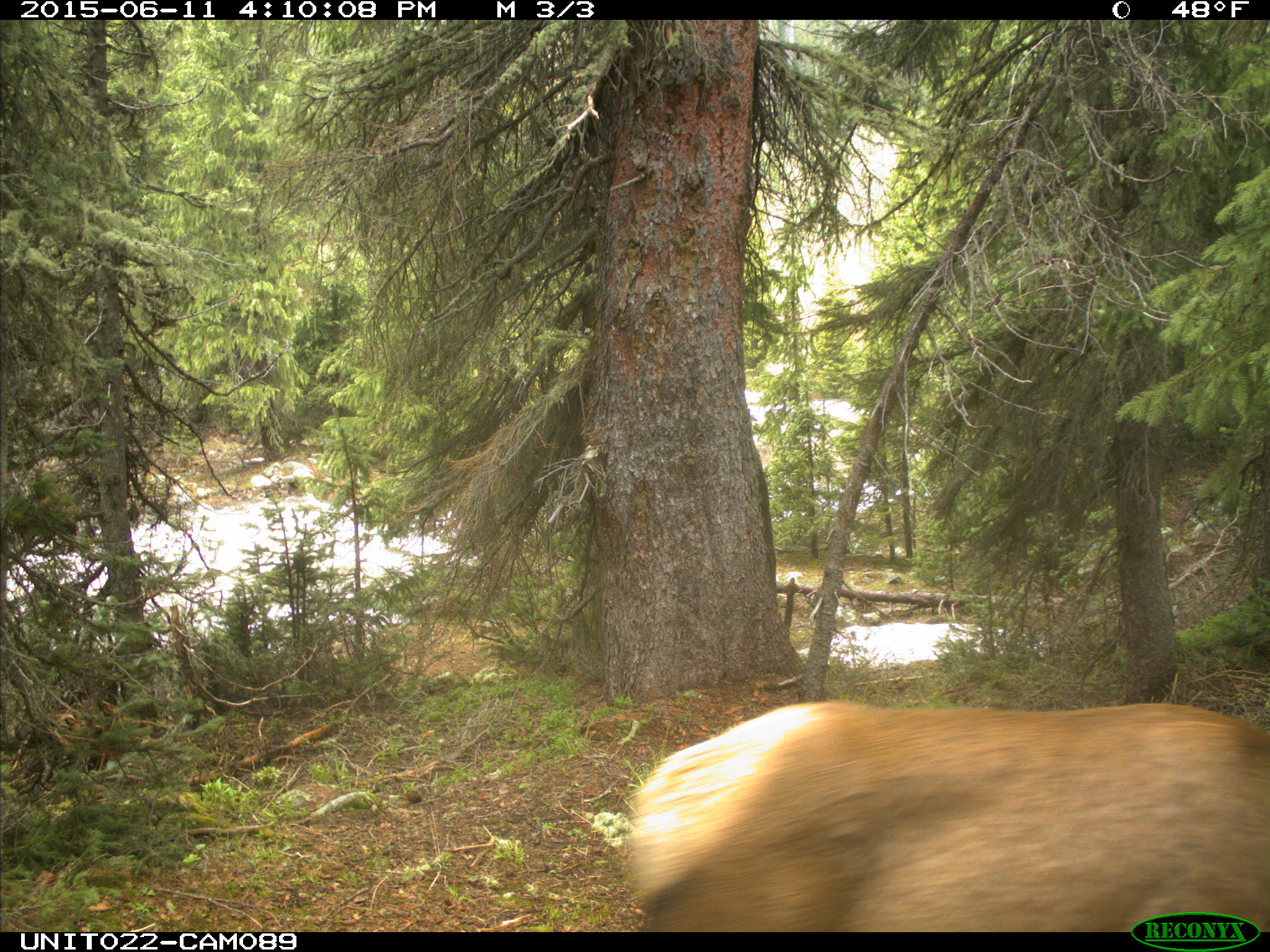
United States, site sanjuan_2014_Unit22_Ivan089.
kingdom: Animalia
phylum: Chordata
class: Mammalia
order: Artiodactyla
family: Cervidae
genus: Cervus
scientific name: Cervus elaphus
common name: red deer